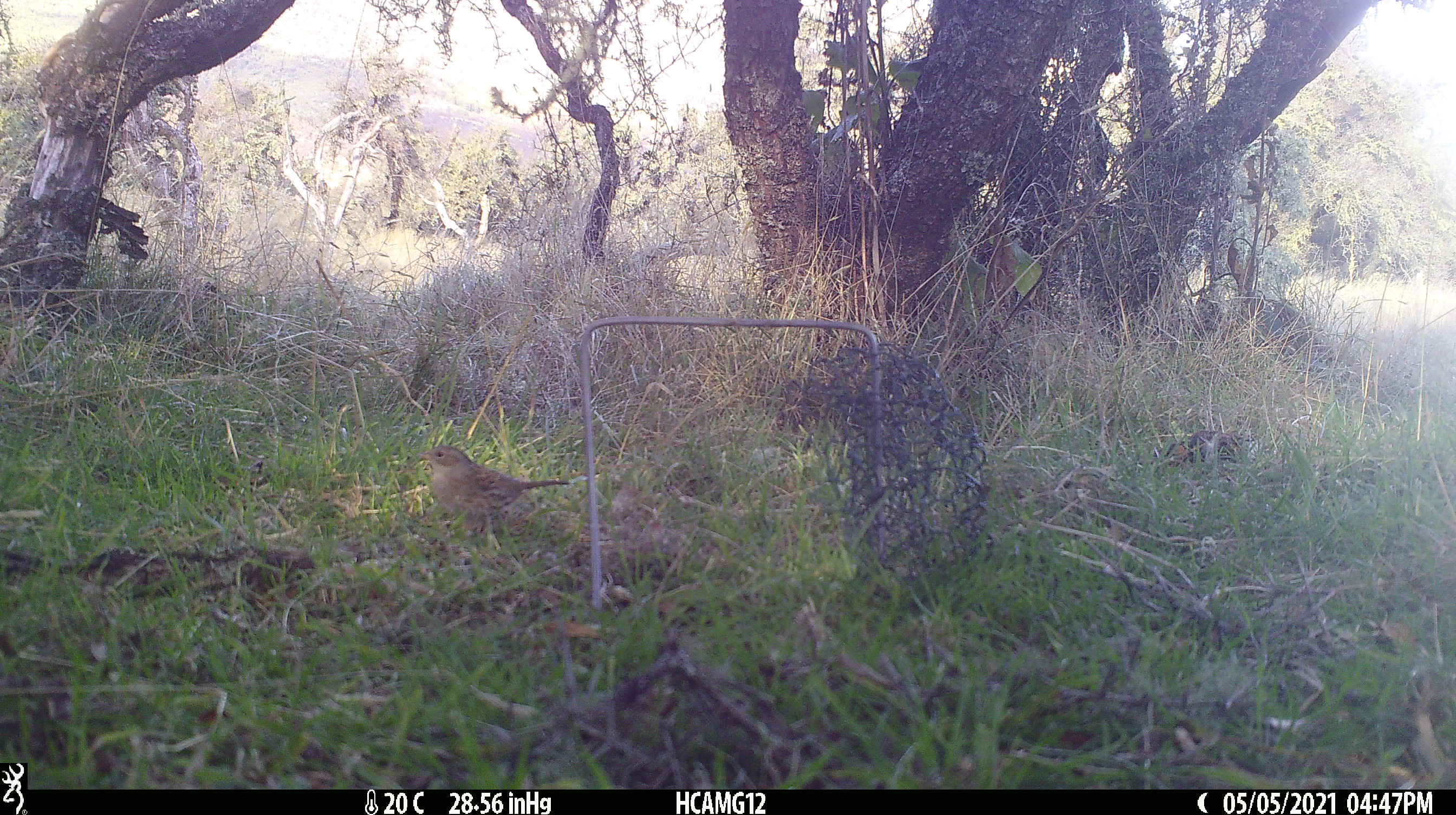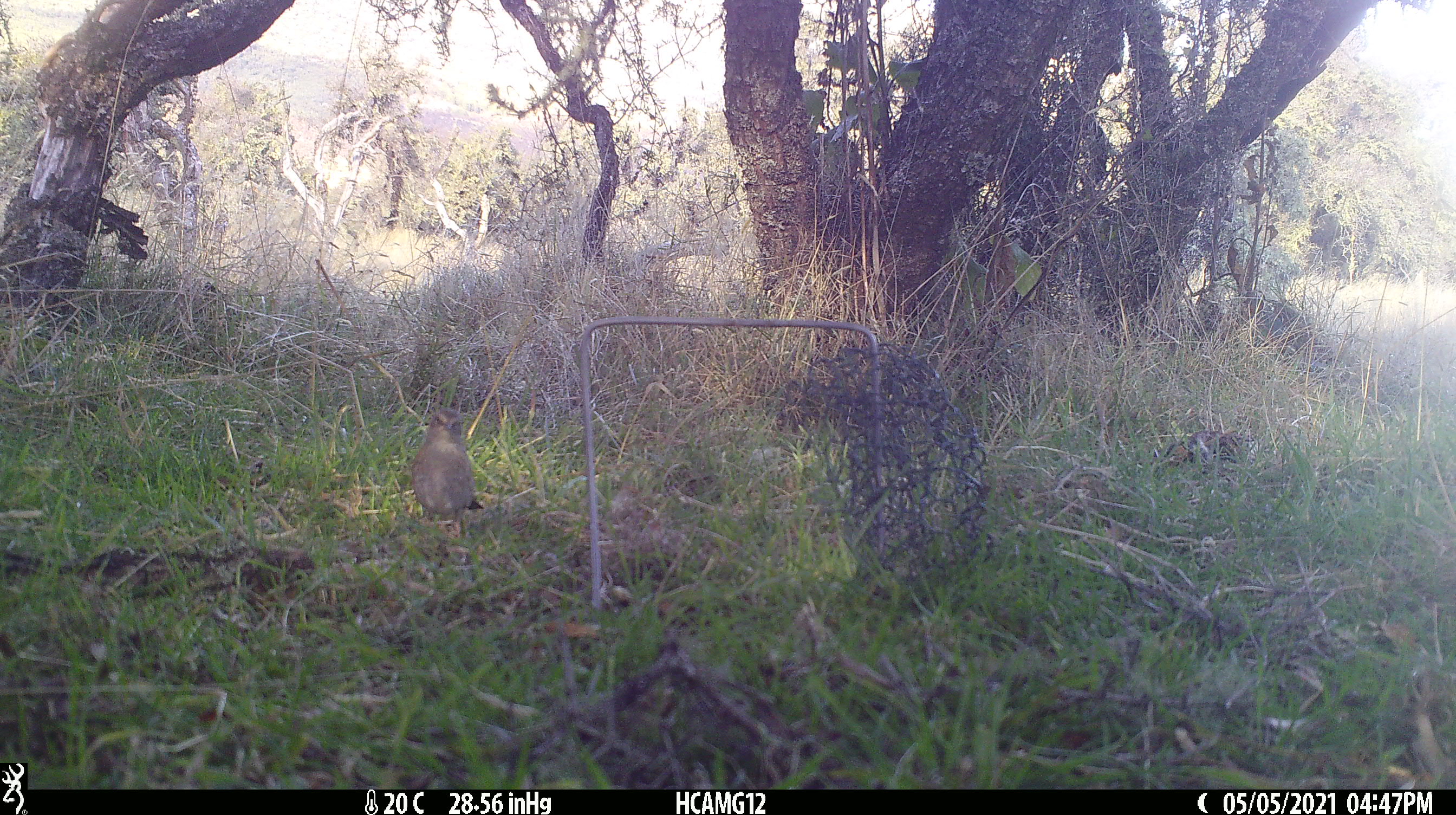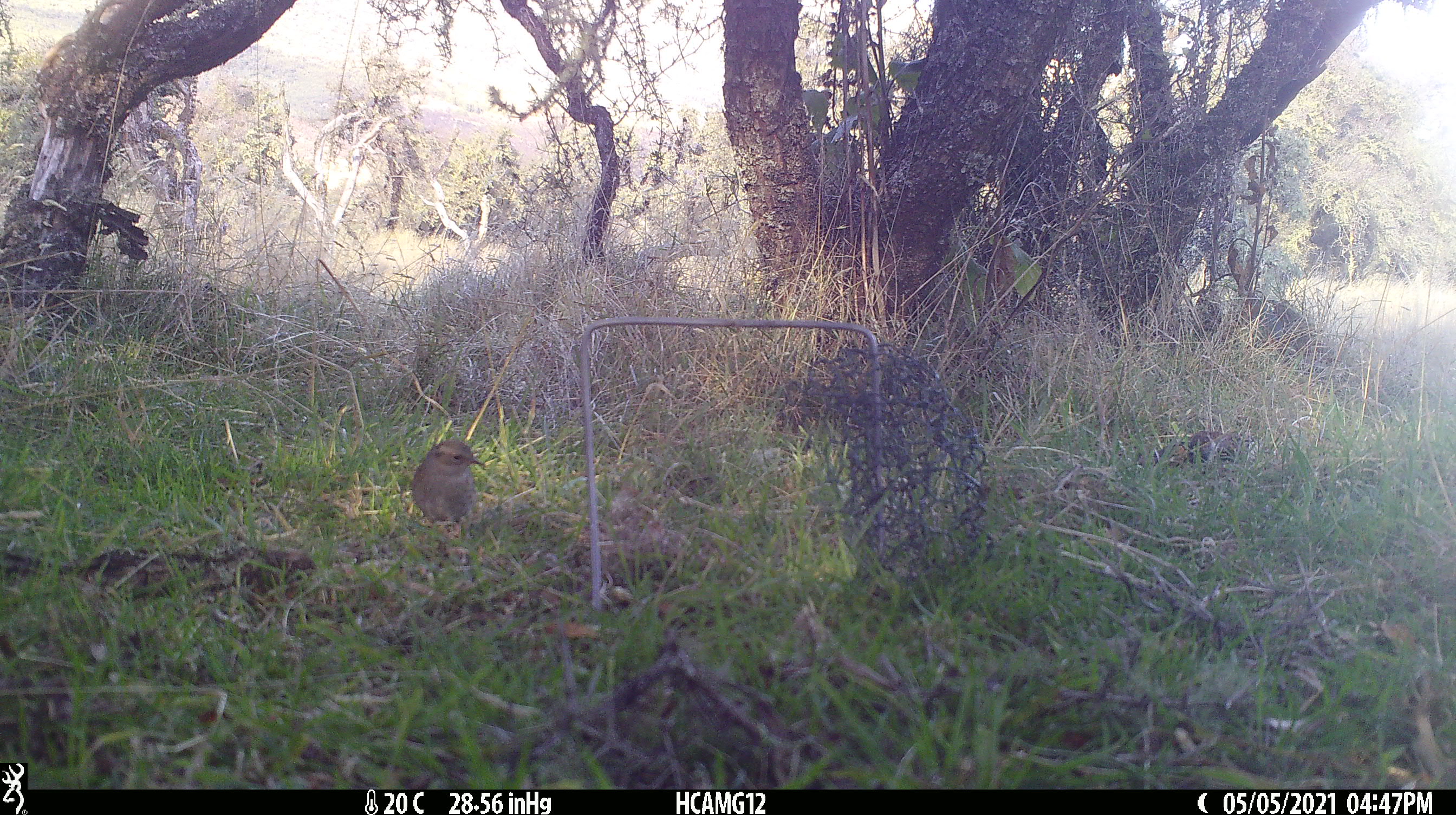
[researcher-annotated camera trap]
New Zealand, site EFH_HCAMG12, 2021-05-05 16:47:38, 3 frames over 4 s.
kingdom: Animalia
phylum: Chordata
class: Aves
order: Passeriformes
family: Prunellidae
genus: Prunella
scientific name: Prunella modularis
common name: dunnock